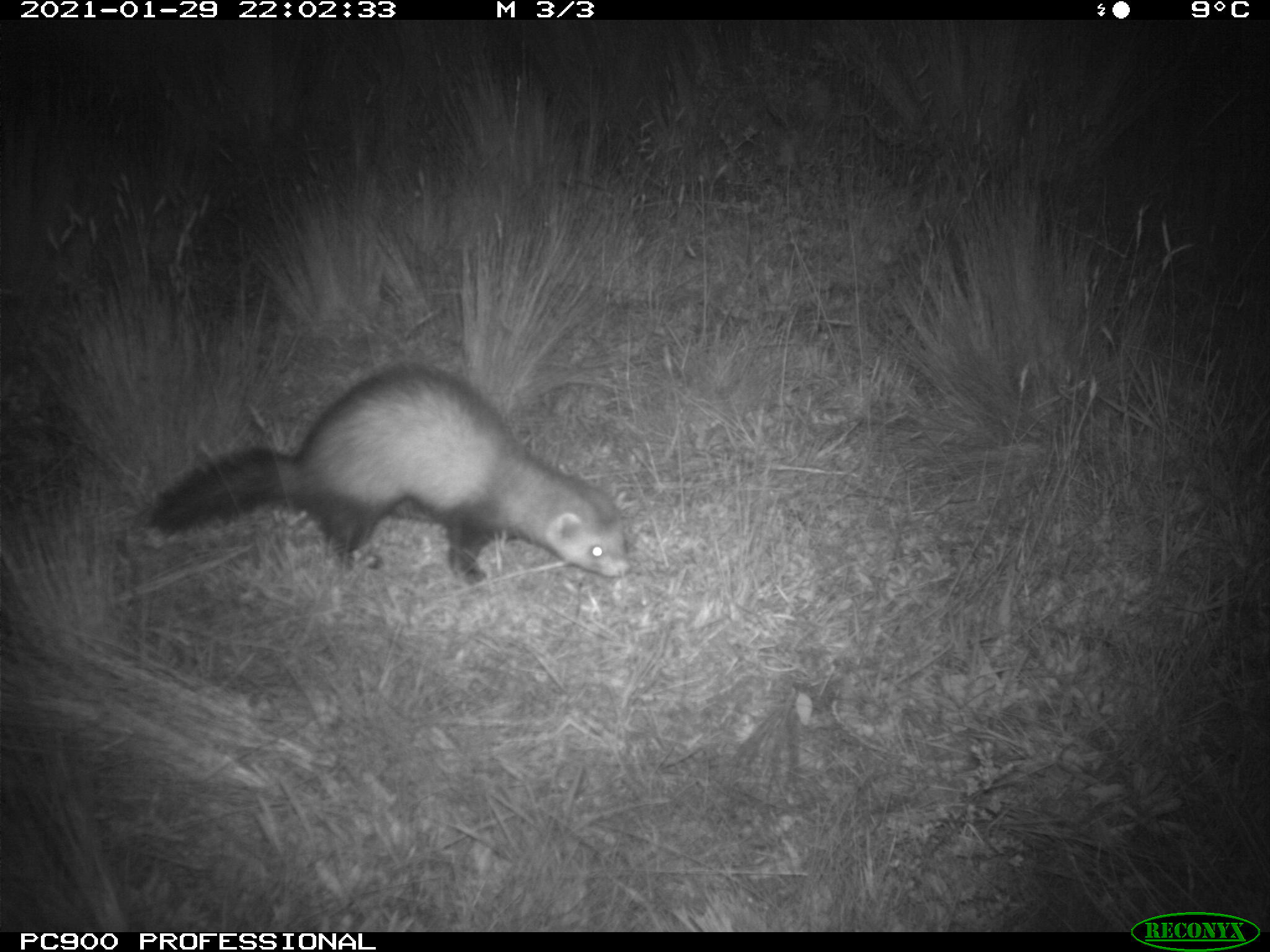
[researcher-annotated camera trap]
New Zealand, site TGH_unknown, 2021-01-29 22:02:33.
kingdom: Animalia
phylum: Chordata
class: Mammalia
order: Carnivora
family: Mustelidae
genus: Mustela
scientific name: Mustela furo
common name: ferret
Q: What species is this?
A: Ferret (Mustela furo).